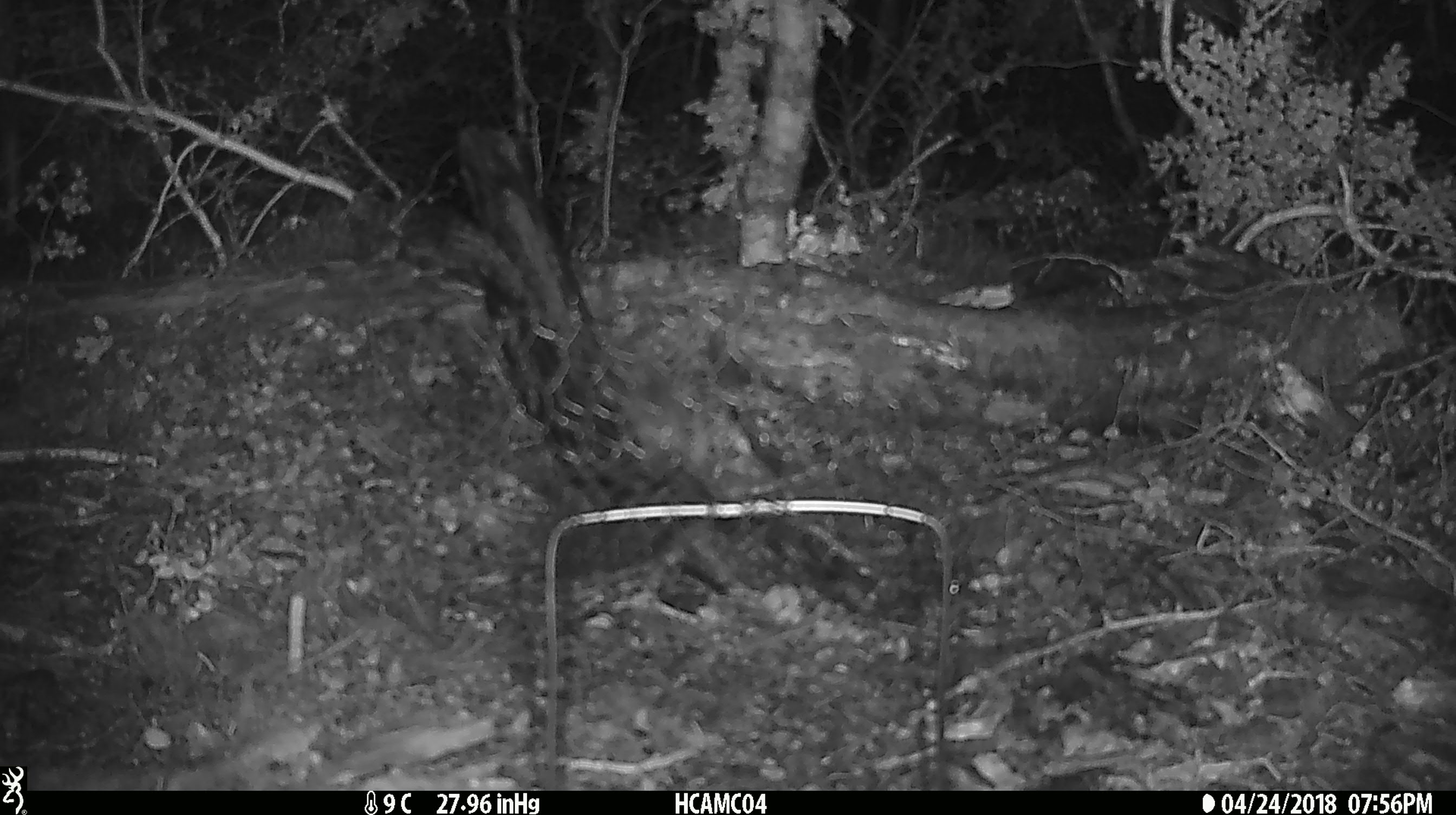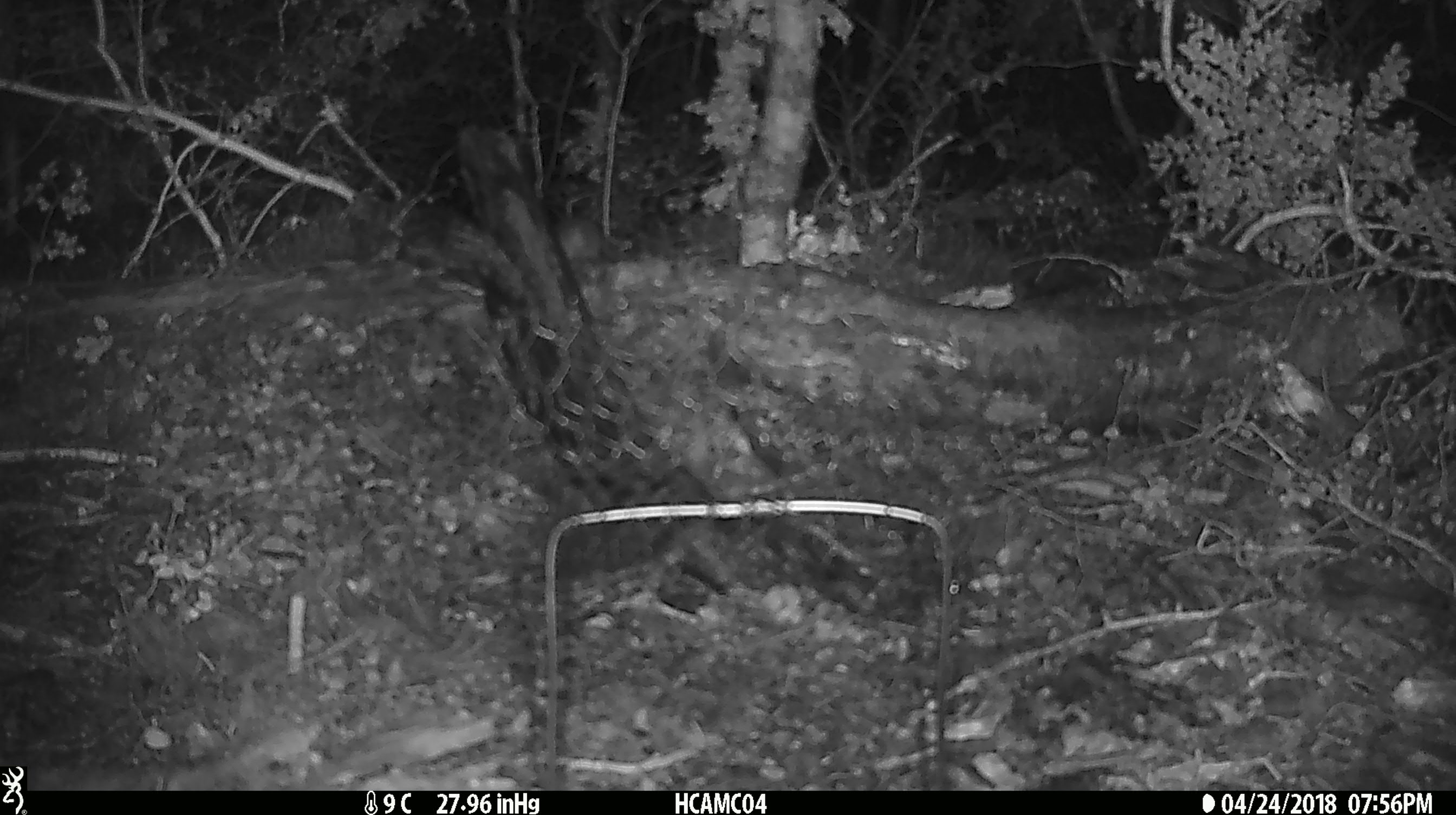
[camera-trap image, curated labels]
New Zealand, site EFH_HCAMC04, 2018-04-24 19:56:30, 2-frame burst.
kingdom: Animalia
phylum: Chordata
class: Mammalia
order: Rodentia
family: Muridae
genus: Mus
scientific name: Mus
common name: mouse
Mouse (Mus).